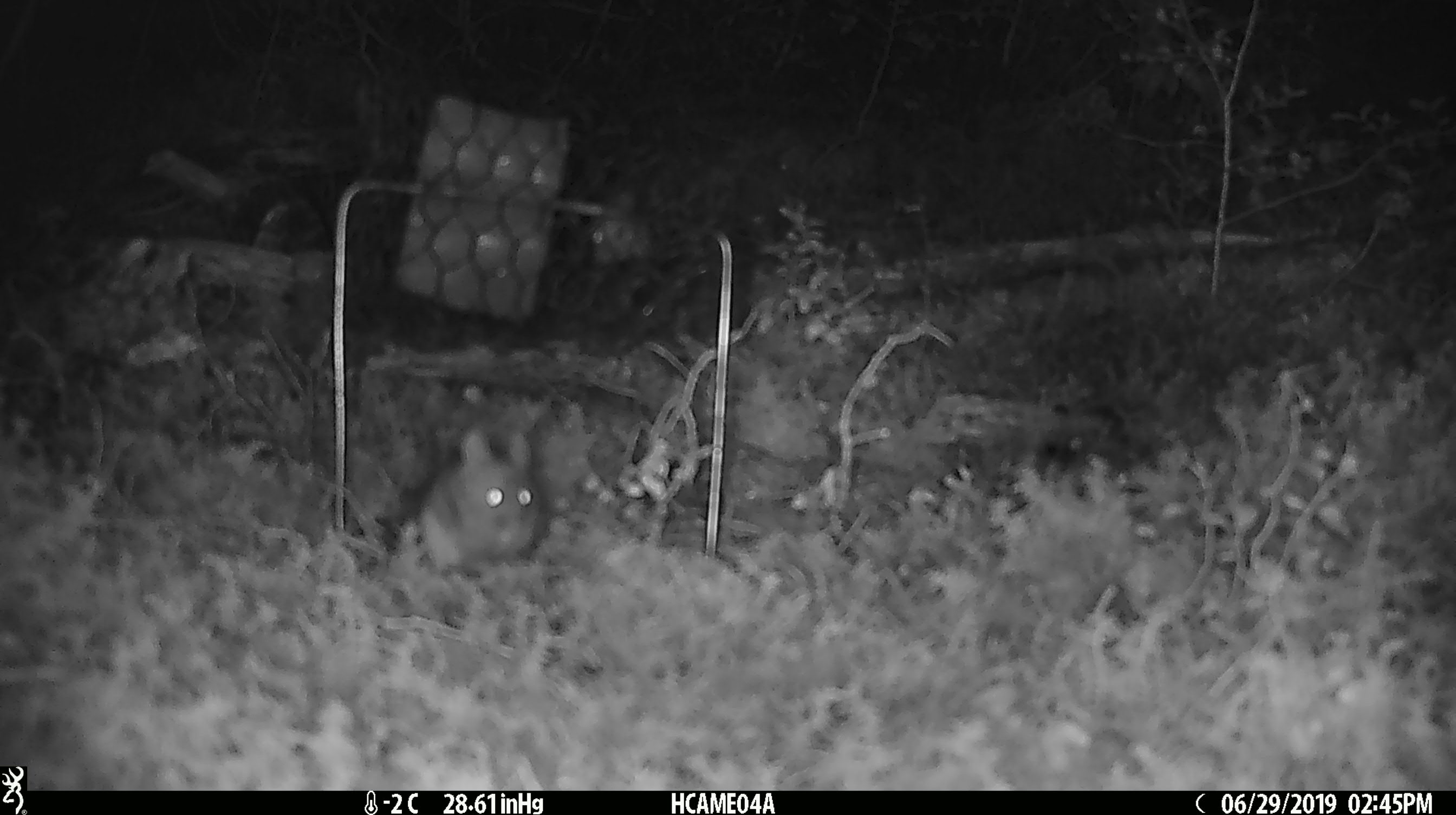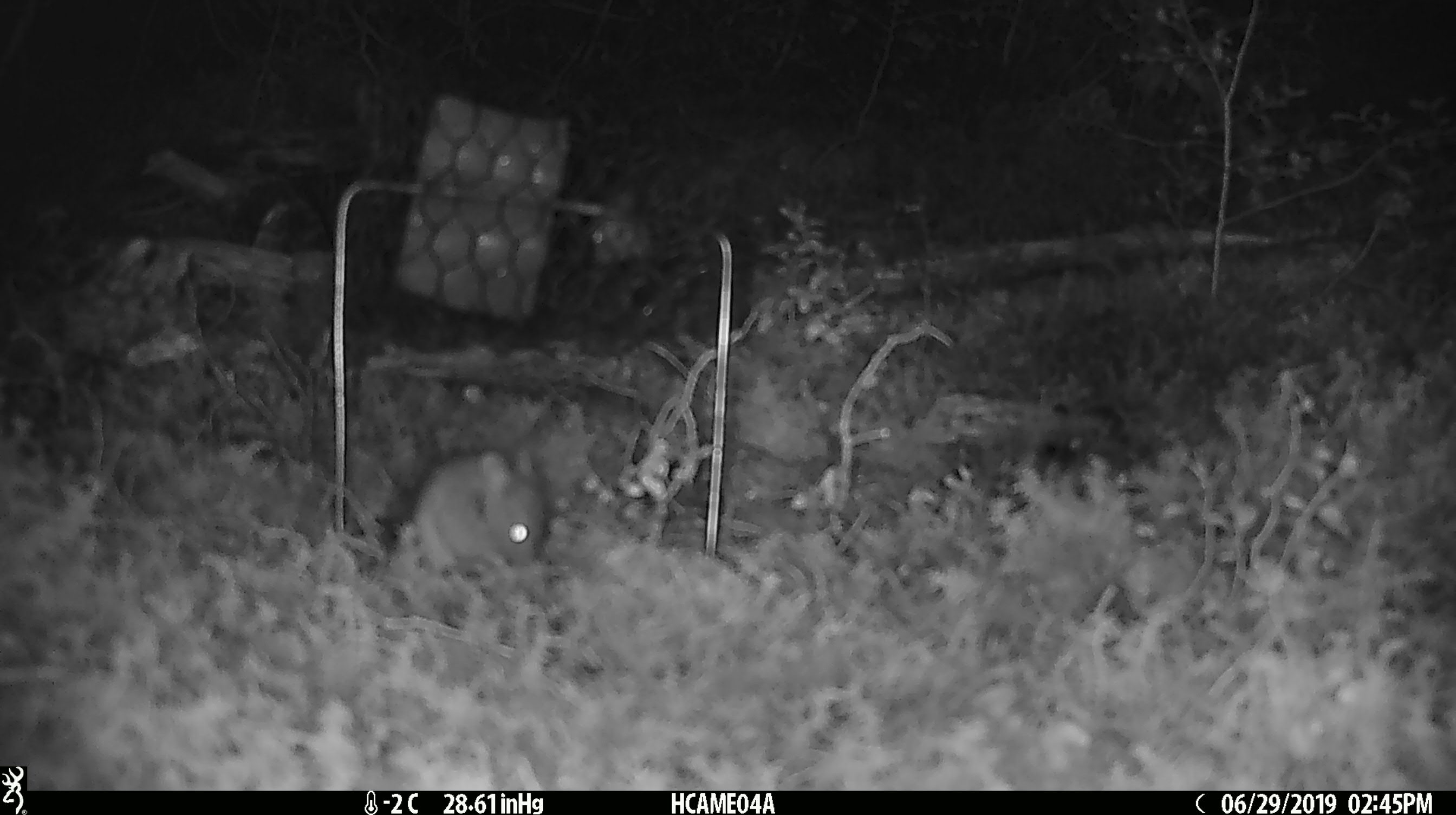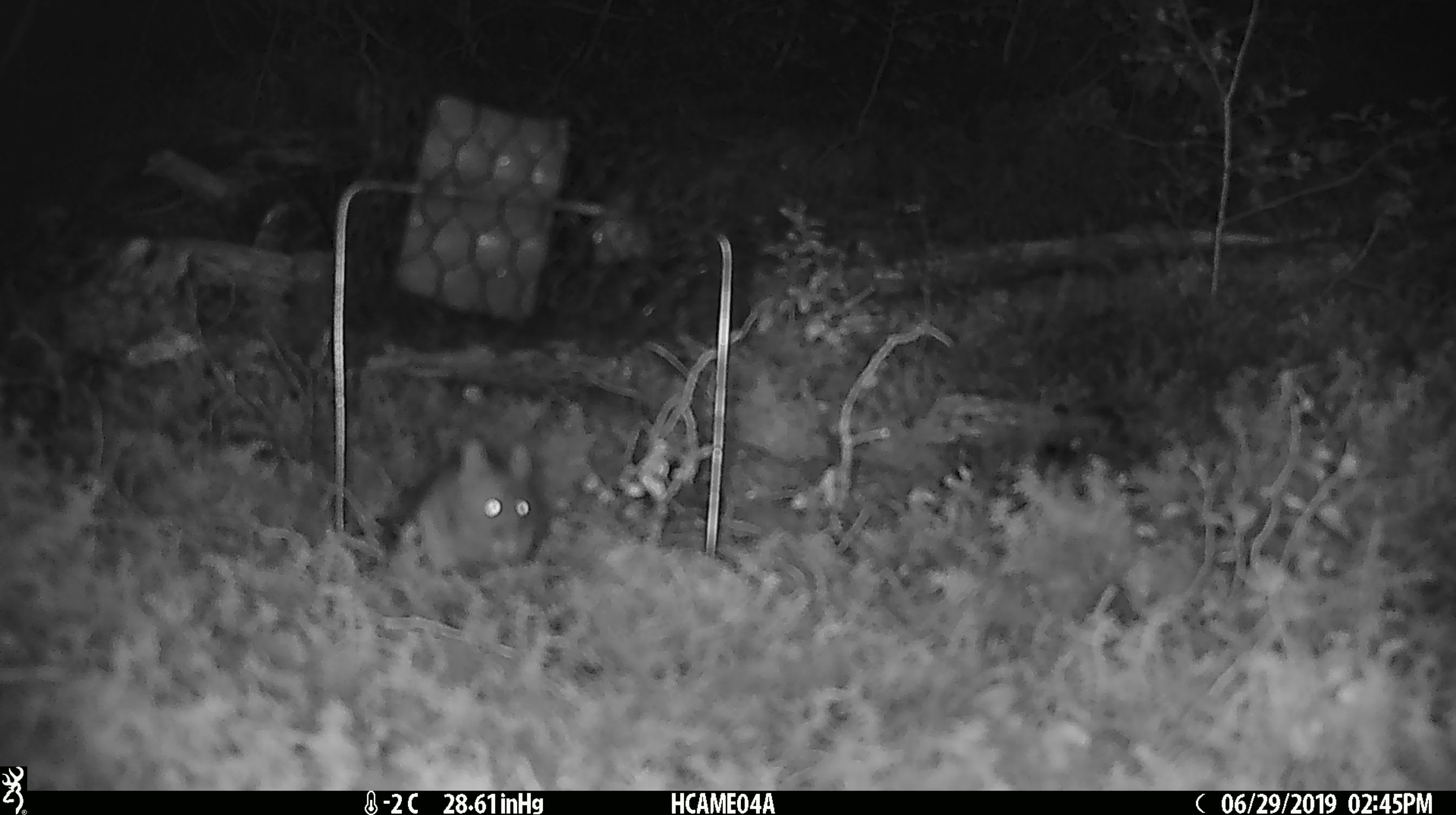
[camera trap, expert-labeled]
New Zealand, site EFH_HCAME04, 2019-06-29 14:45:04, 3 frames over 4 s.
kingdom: Animalia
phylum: Chordata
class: Mammalia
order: Rodentia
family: Muridae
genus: Mus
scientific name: Mus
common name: mouse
Mouse (Mus).